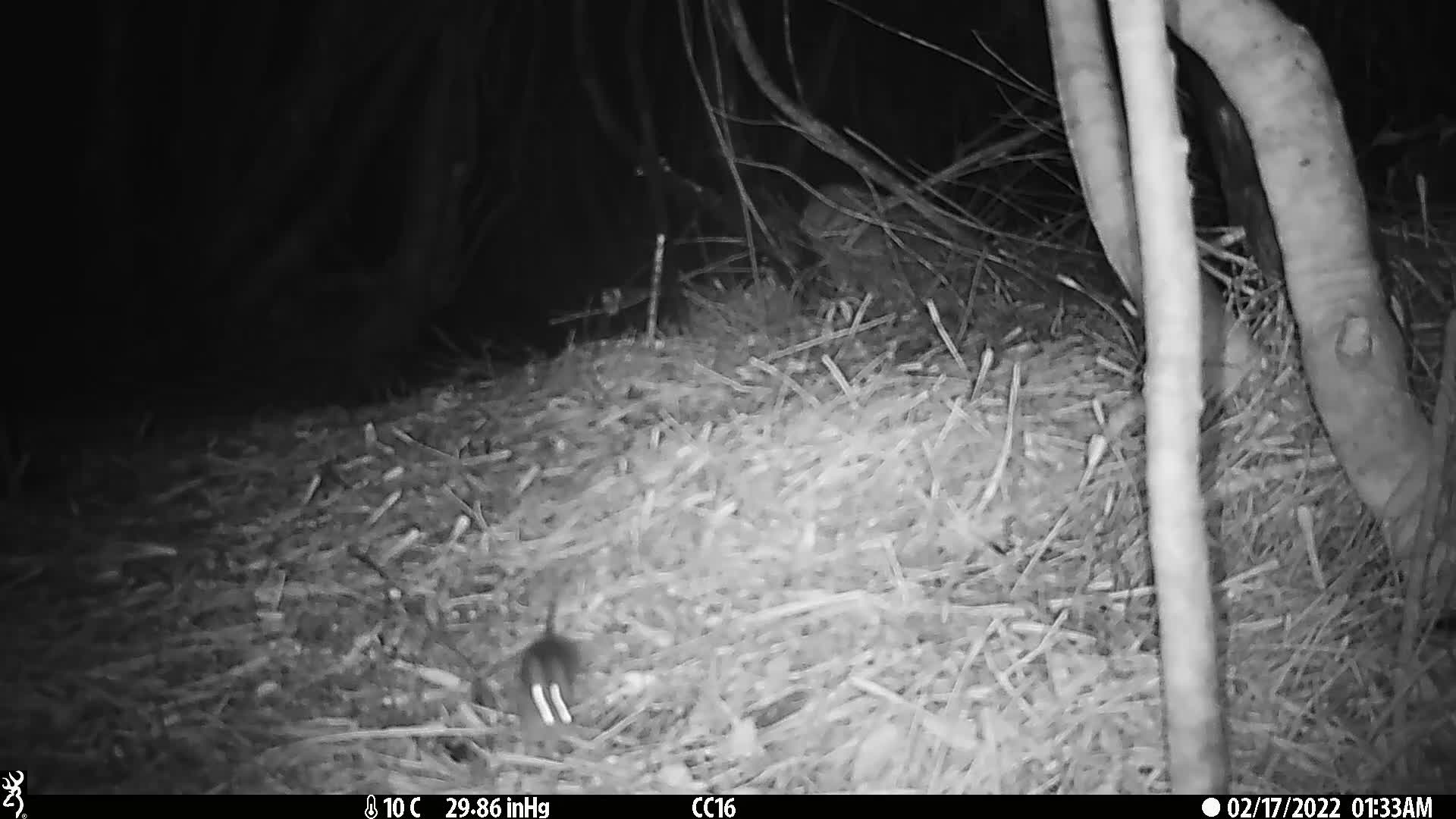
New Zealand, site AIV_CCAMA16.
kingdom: Animalia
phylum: Chordata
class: Mammalia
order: Rodentia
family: Muridae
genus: Mus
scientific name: Mus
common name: mouse